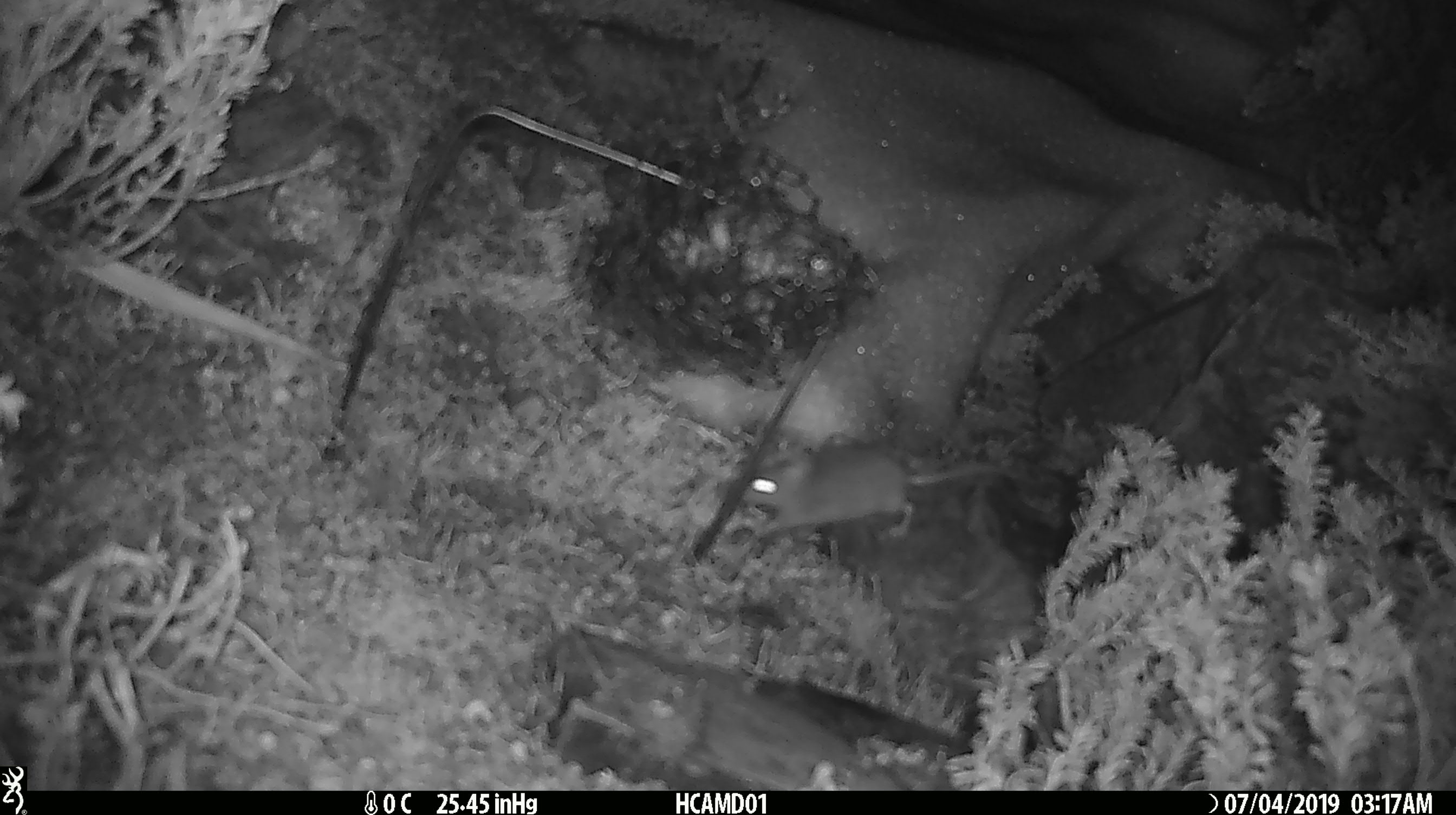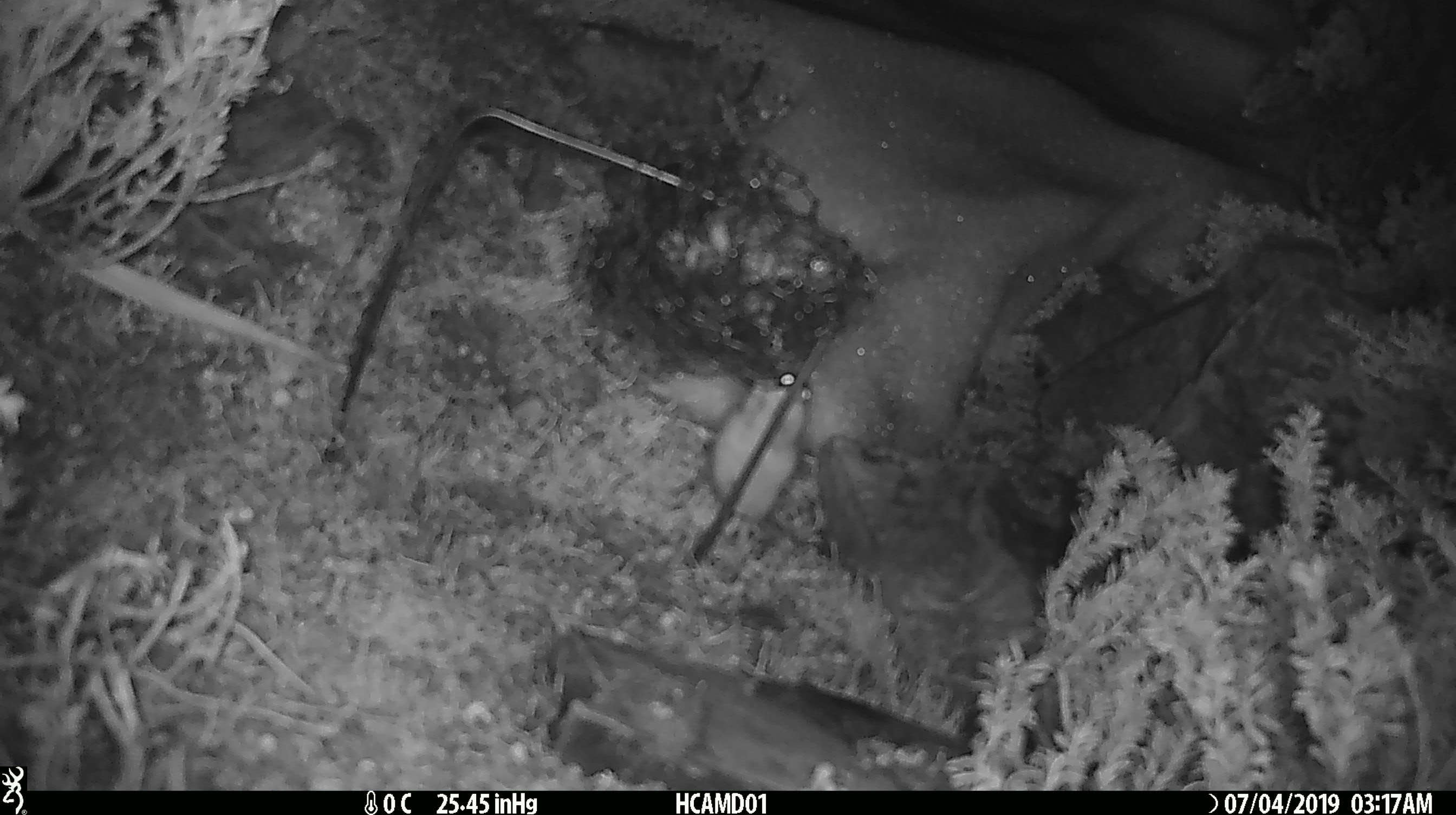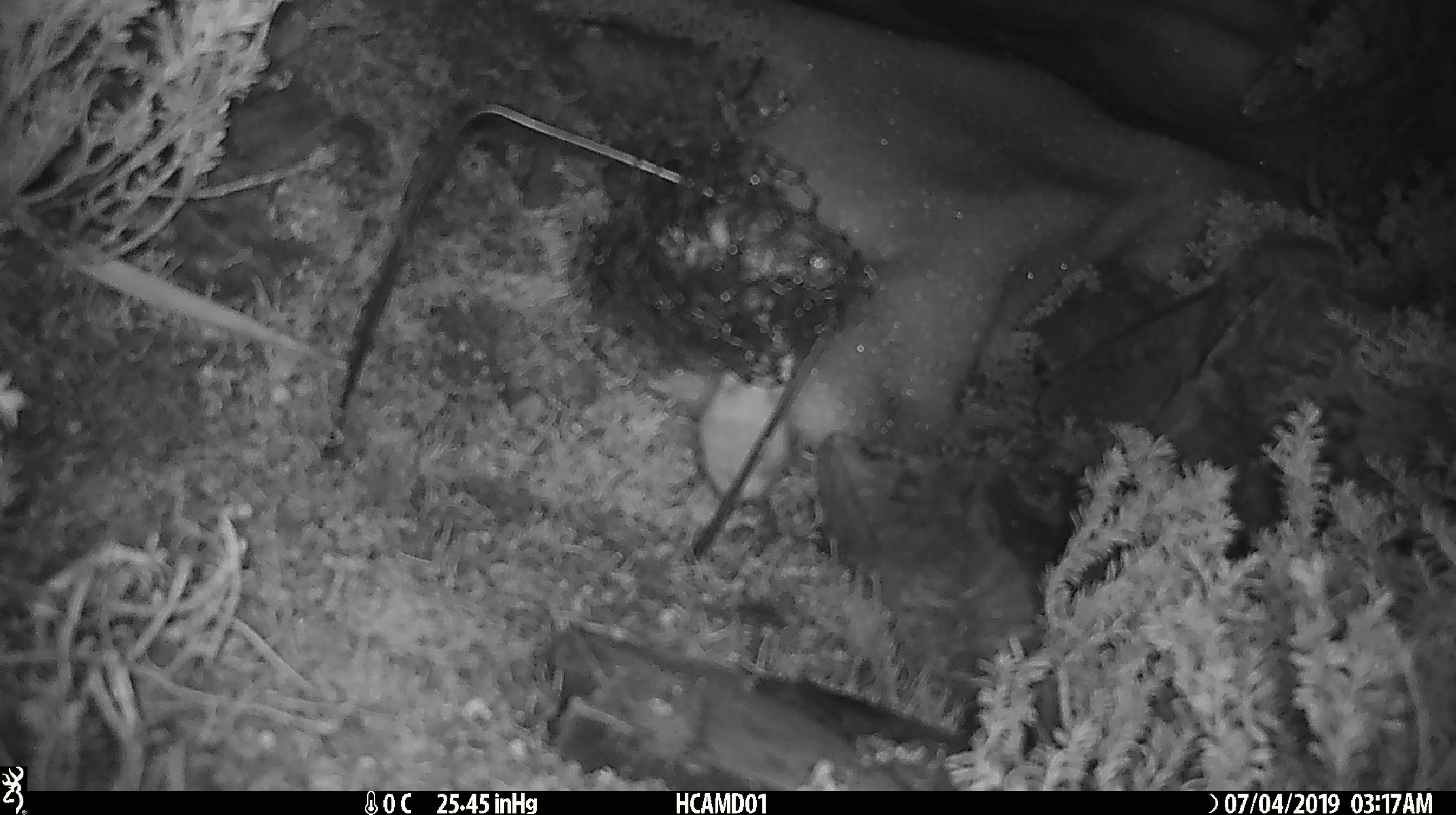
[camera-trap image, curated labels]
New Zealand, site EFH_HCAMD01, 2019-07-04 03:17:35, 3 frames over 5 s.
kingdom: Animalia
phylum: Chordata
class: Mammalia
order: Rodentia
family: Muridae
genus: Mus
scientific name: Mus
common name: mouse